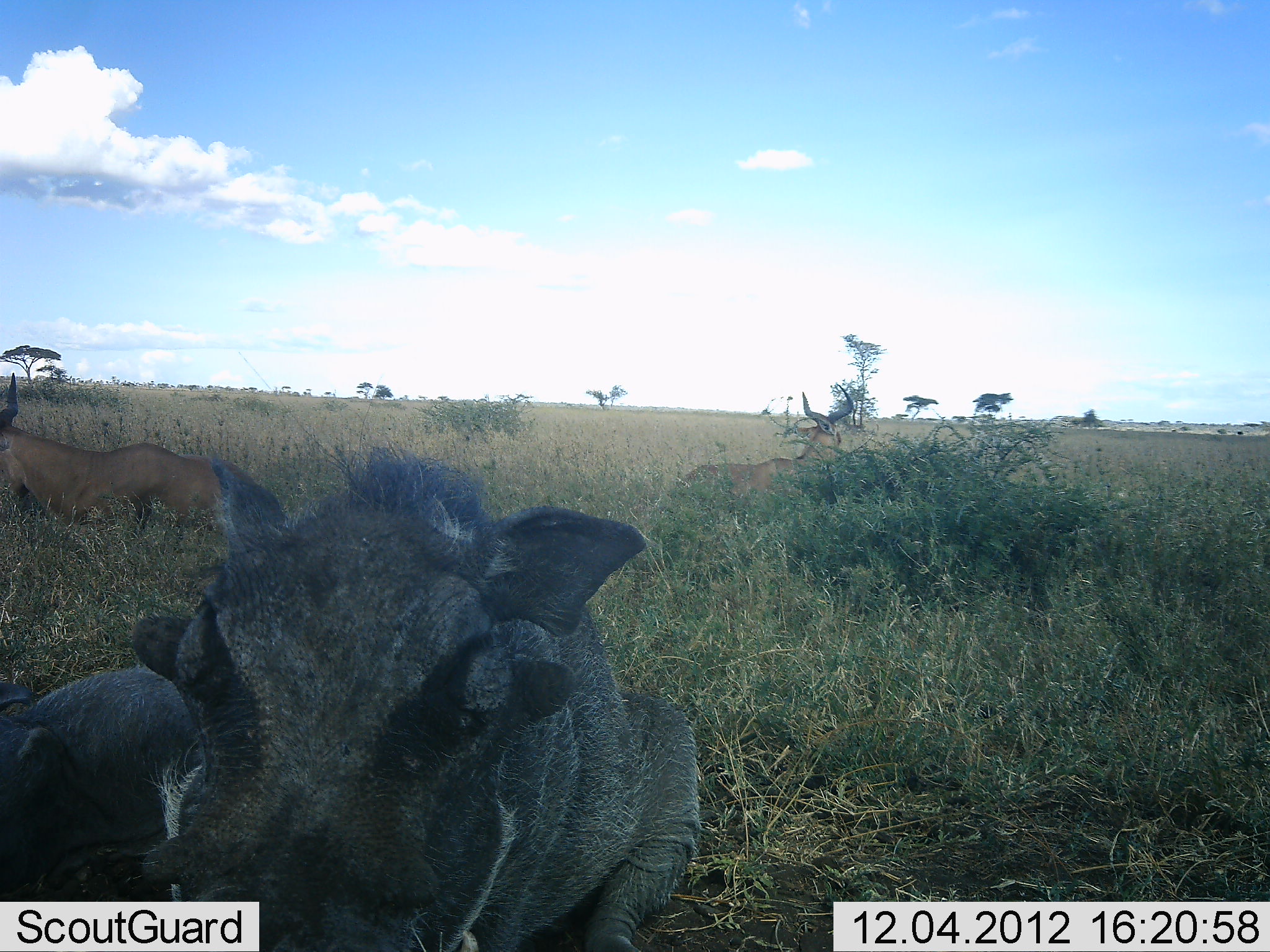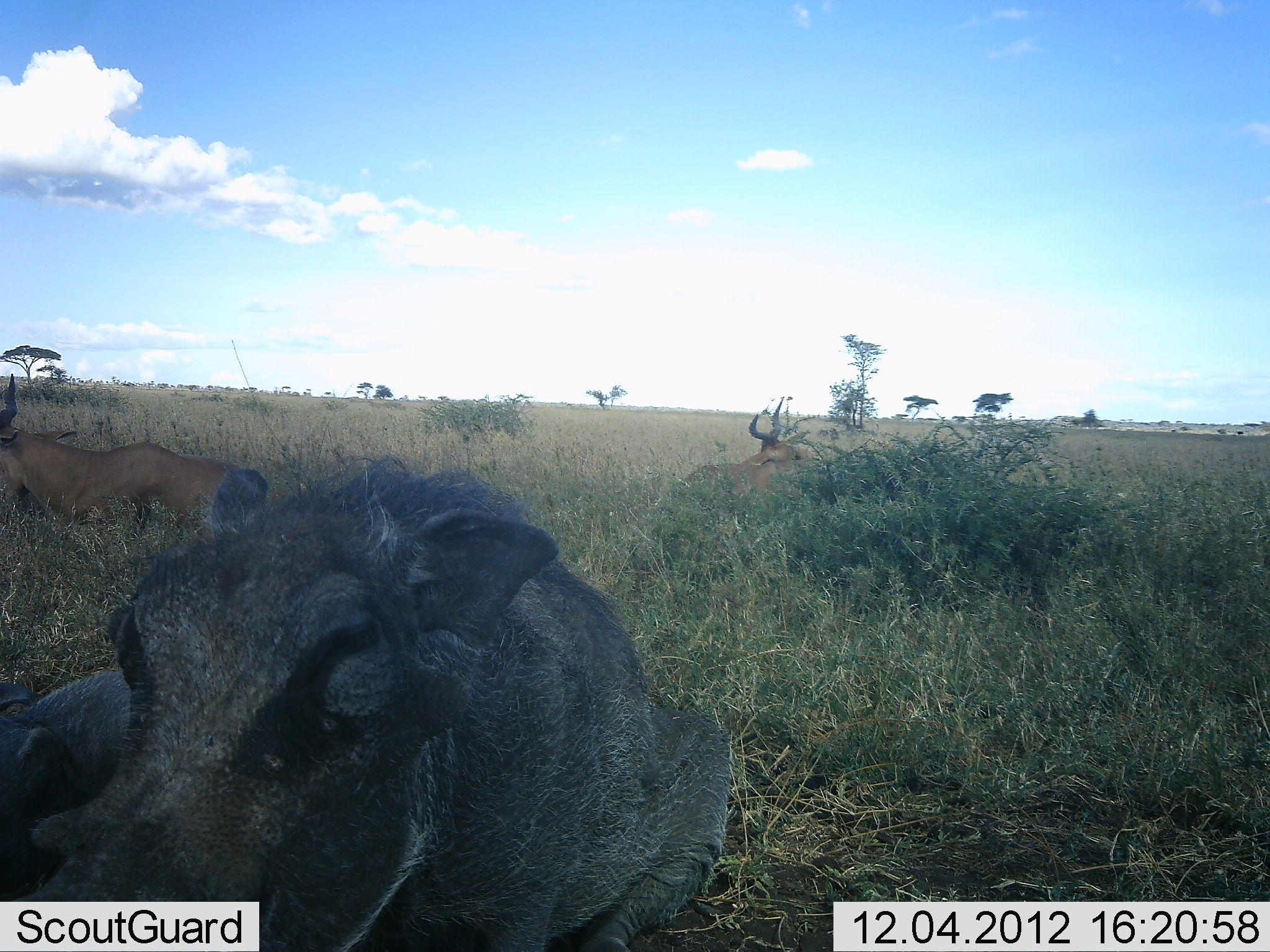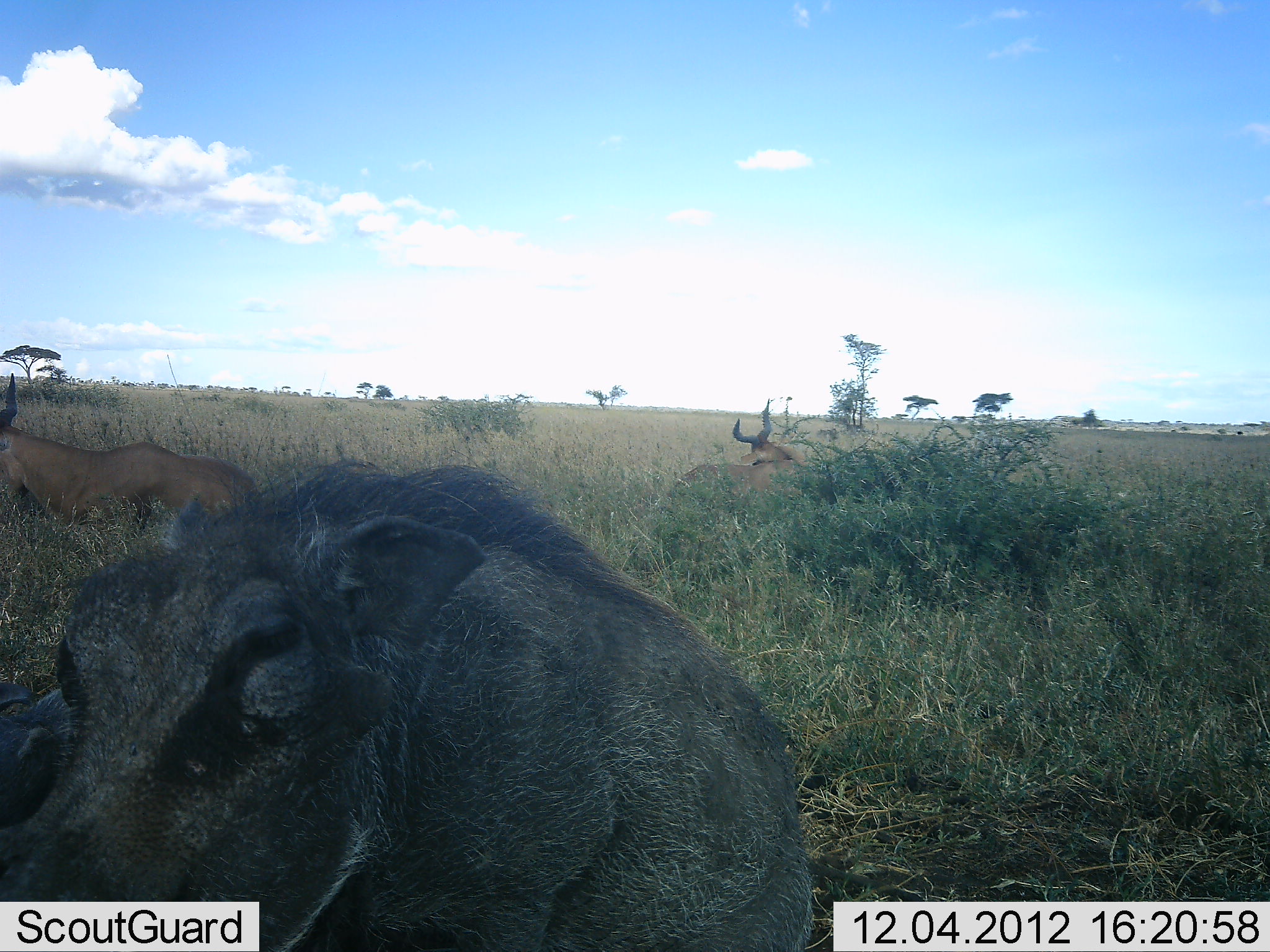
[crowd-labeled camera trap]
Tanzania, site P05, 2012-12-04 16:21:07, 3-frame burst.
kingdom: Animalia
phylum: Chordata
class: Mammalia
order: Artiodactyla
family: Bovidae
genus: Alcelaphus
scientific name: Alcelaphus buselaphus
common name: hartebeest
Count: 2.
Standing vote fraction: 18%.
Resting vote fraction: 64%.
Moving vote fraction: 9%.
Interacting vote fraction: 0%.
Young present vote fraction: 0%.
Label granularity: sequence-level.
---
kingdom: Animalia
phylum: Chordata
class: Mammalia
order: Artiodactyla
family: Suidae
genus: Phacochoerus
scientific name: Phacochoerus africanus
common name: warthog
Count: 1.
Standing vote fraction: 6%.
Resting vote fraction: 94%.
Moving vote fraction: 24%.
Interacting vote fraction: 6%.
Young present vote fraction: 0%.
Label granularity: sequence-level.